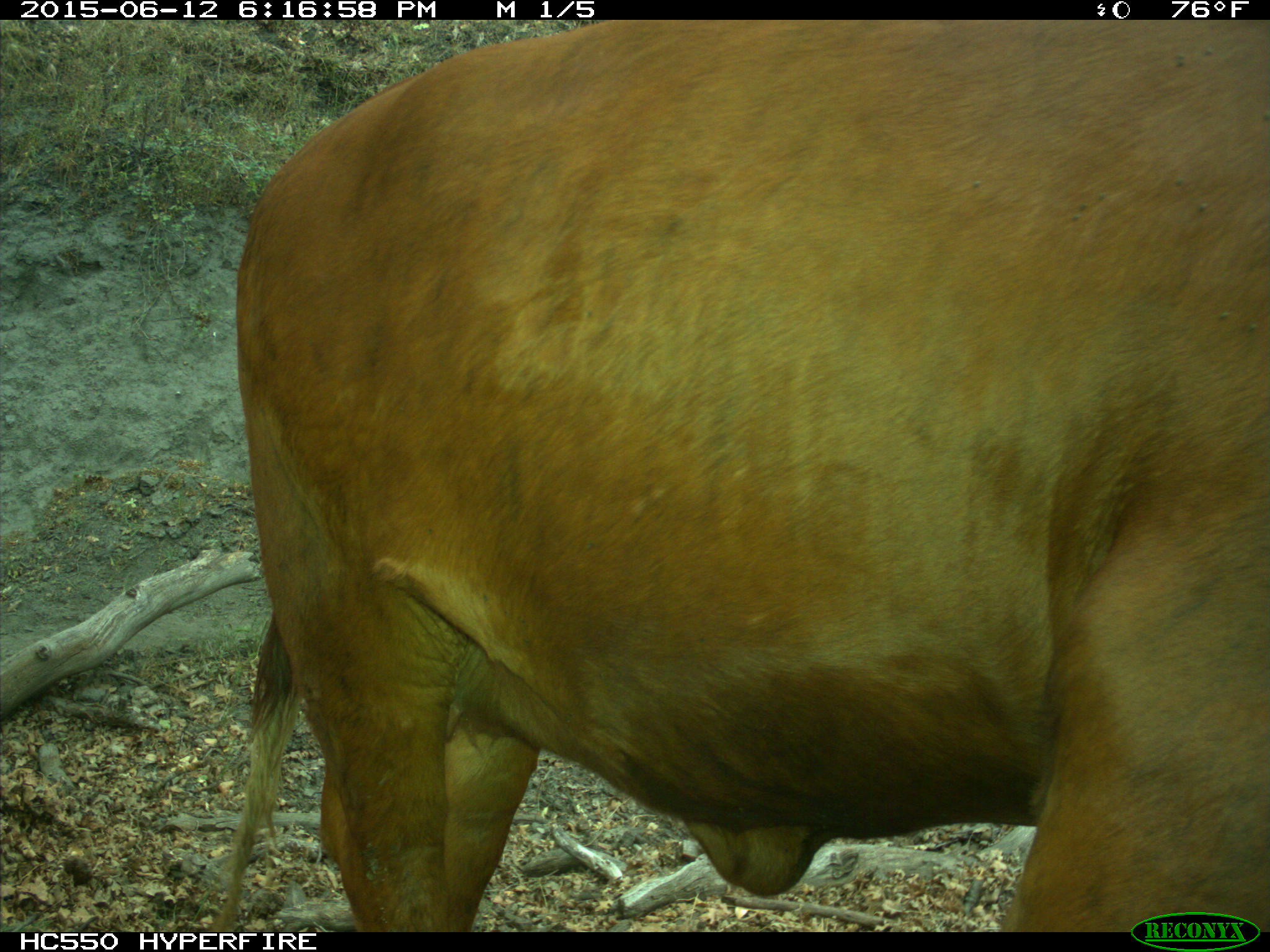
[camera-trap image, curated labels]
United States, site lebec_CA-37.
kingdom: Animalia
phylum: Chordata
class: Mammalia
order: Artiodactyla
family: Bovidae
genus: Bos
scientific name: Bos taurus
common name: domestic cow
Bos taurus (domestic cow).